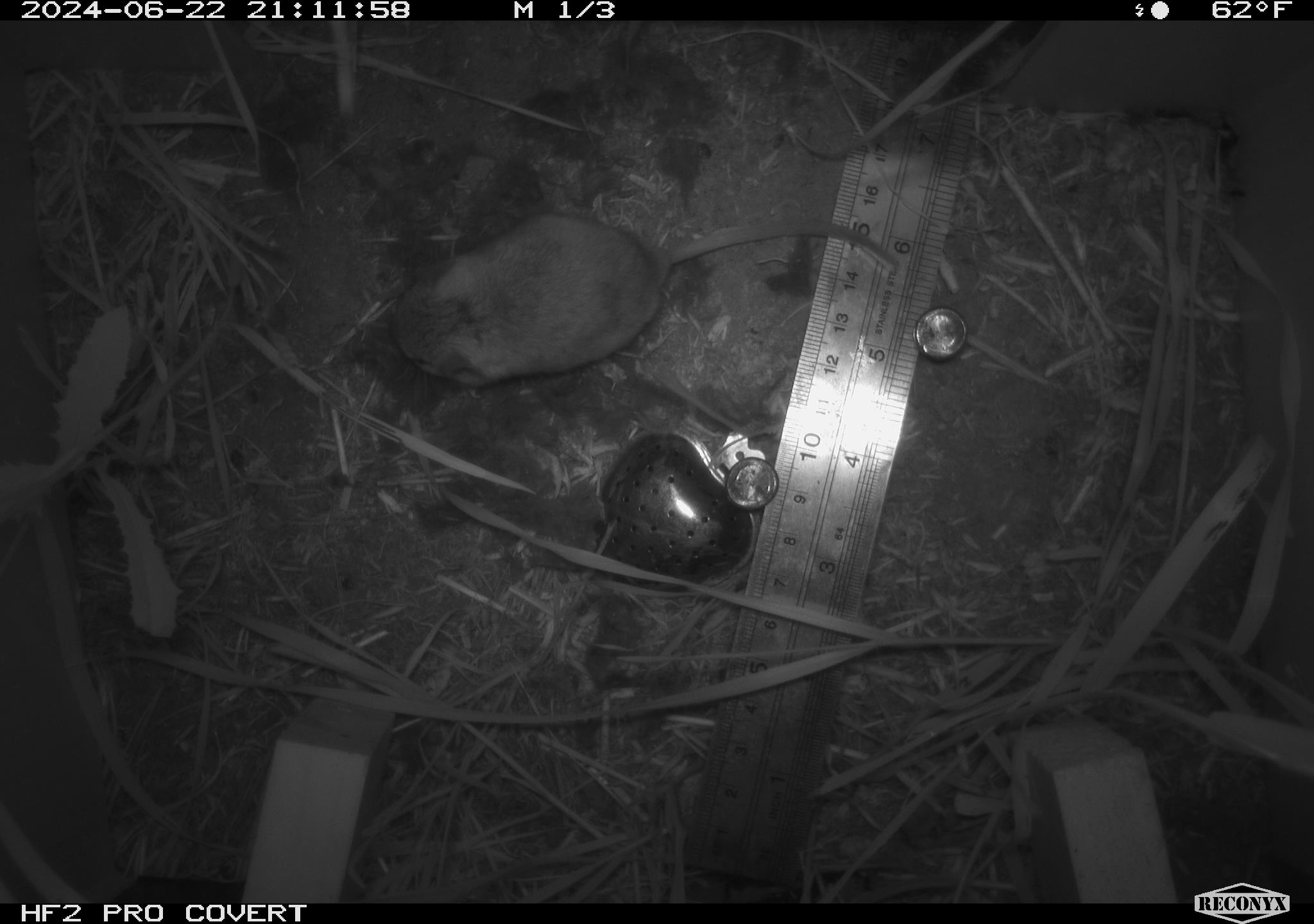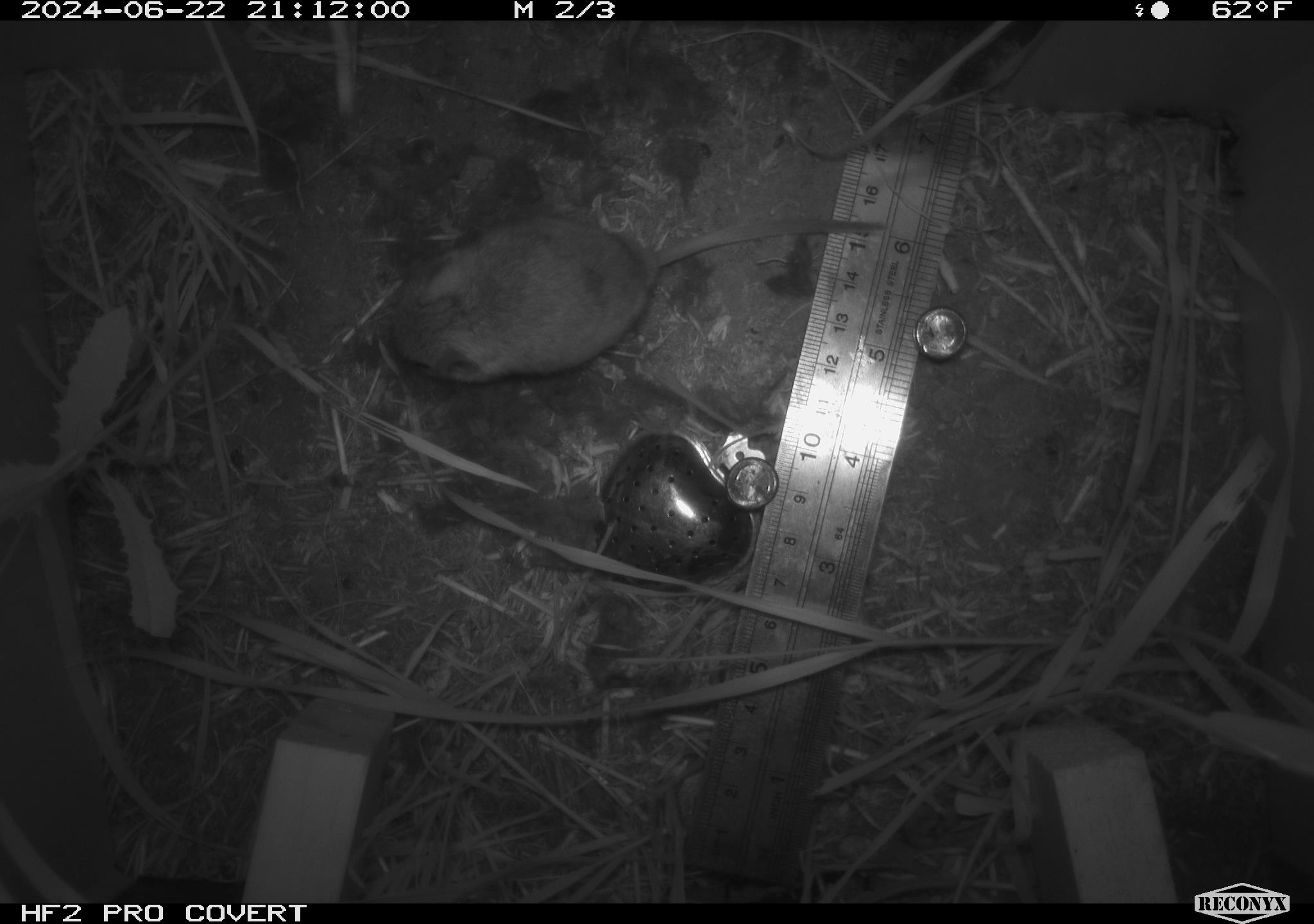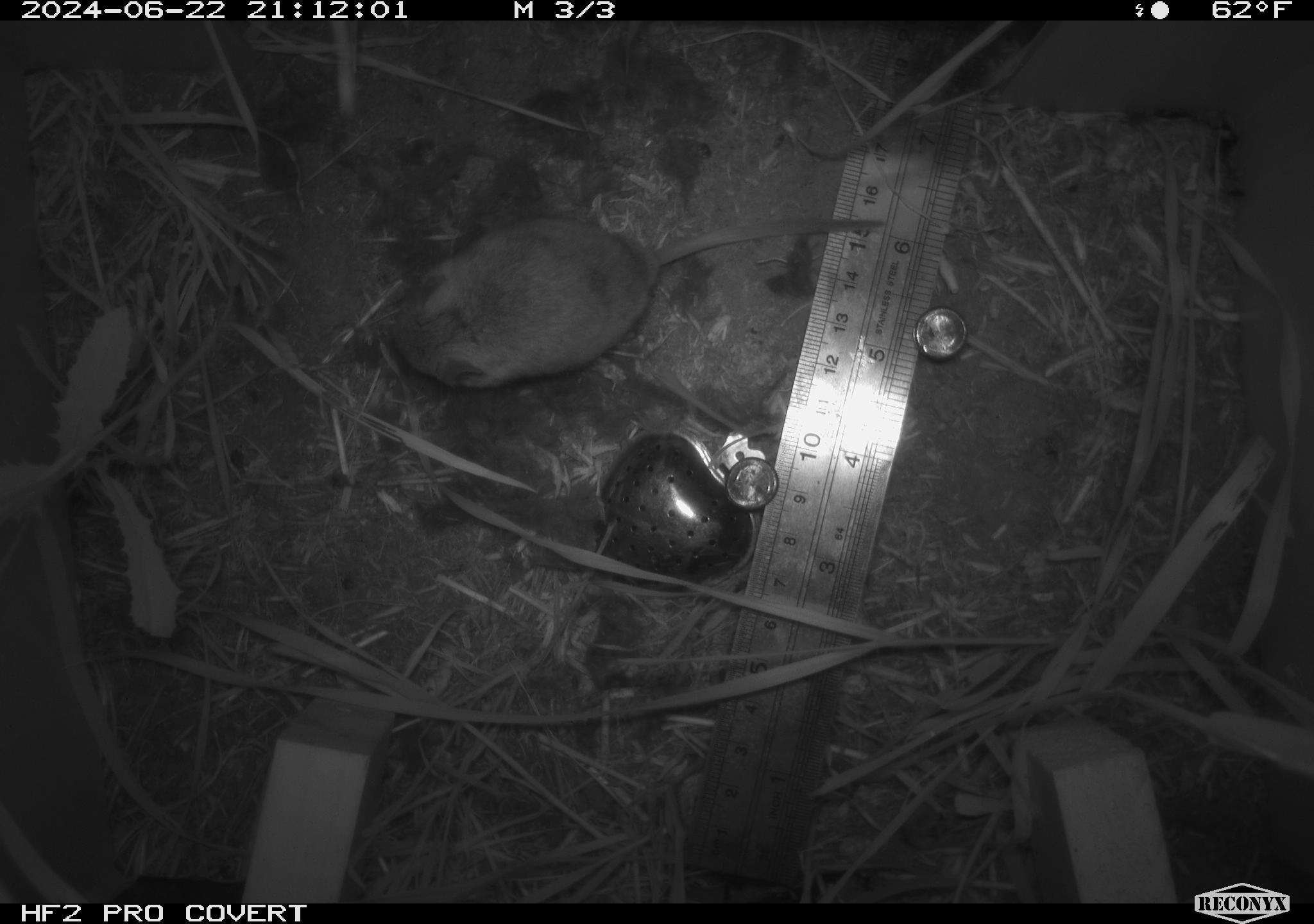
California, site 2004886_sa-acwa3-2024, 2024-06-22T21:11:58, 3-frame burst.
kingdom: Animalia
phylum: Chordata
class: Mammalia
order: Rodentia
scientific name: Rodentia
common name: mouse species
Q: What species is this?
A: Mouse species (Rodentia).